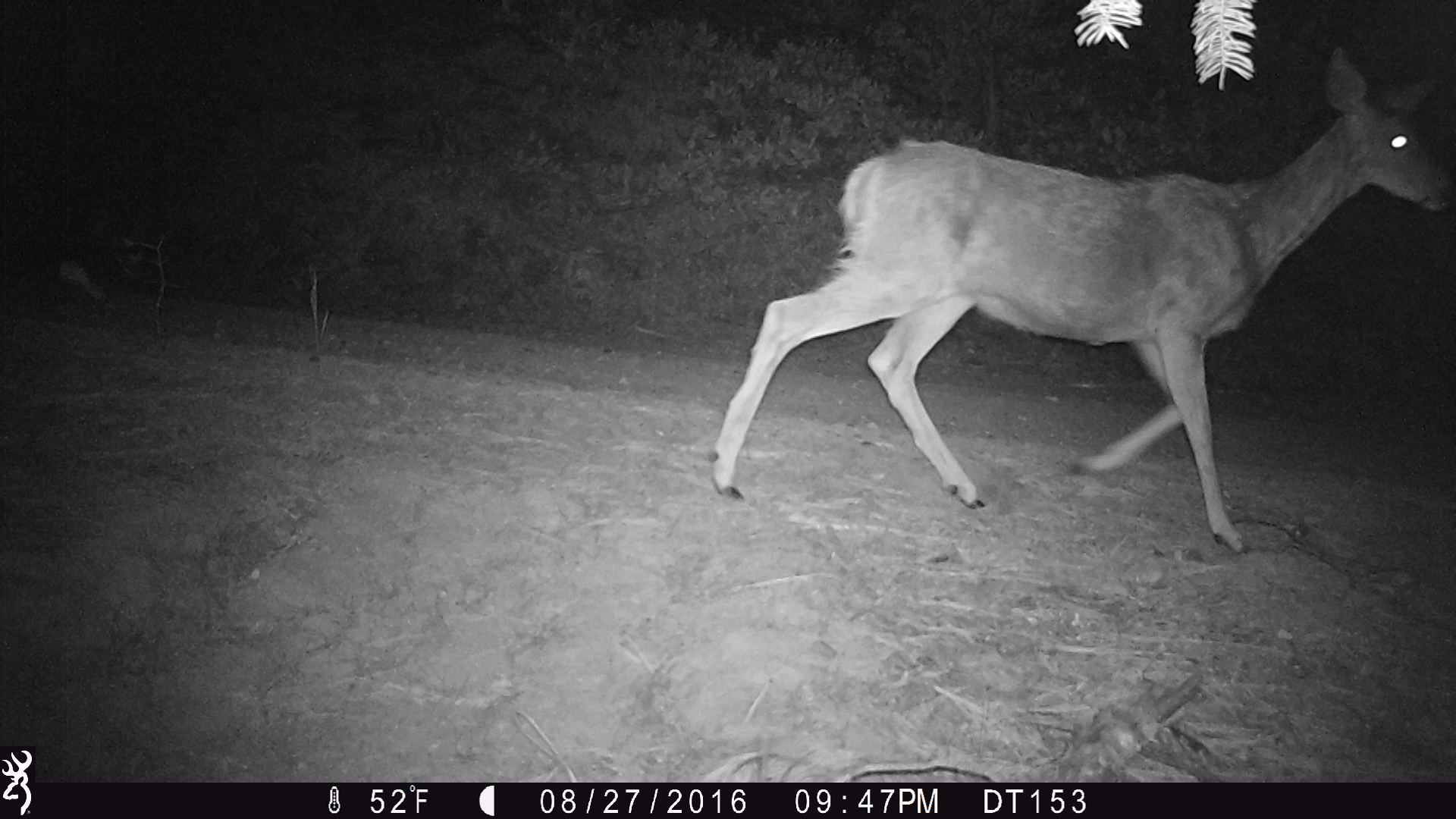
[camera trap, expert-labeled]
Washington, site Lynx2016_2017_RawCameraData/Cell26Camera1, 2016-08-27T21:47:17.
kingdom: Animalia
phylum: Chordata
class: Mammalia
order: Artiodactyla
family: Cervidae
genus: Odocoileus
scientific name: Odocoileus hemionus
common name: mule deer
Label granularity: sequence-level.